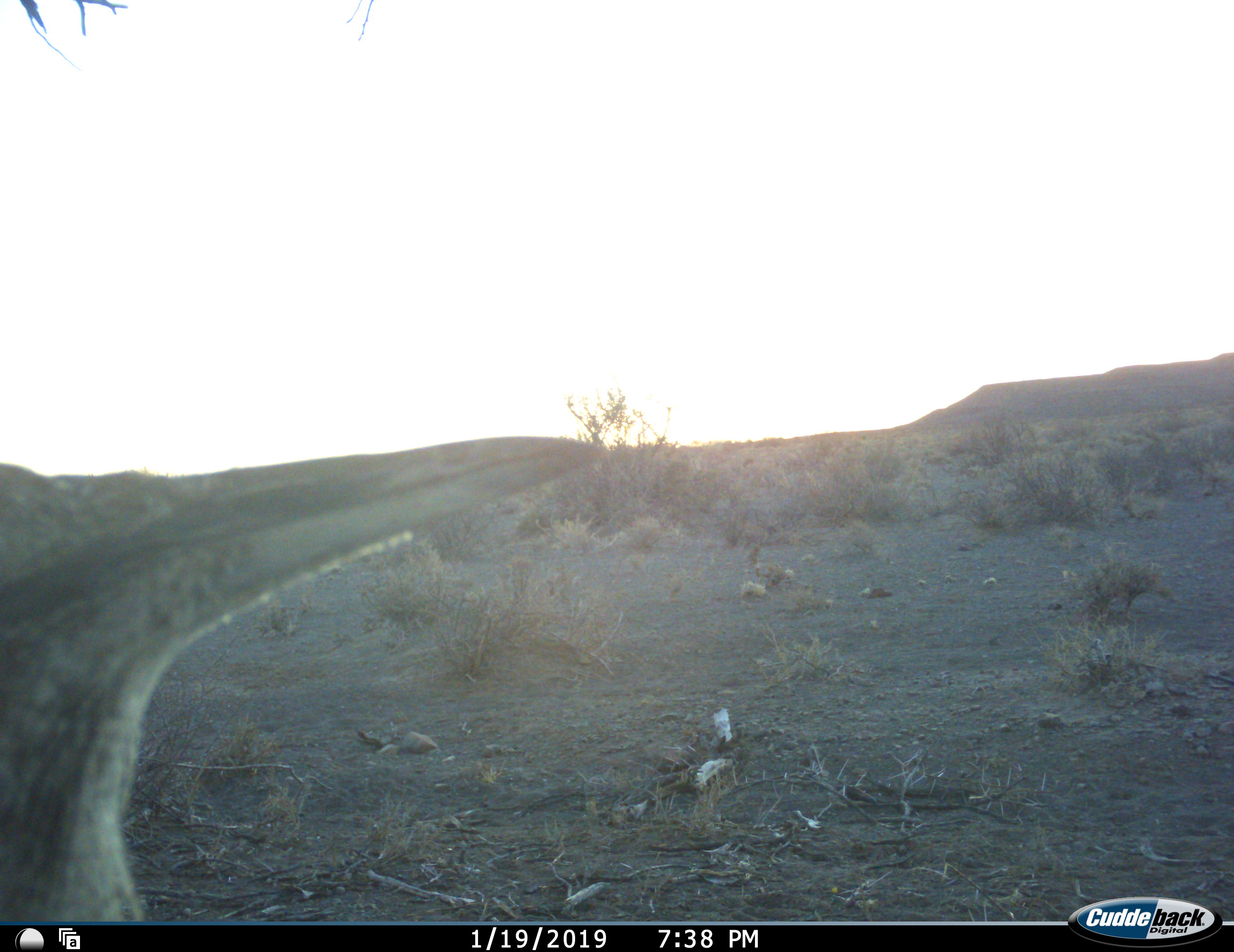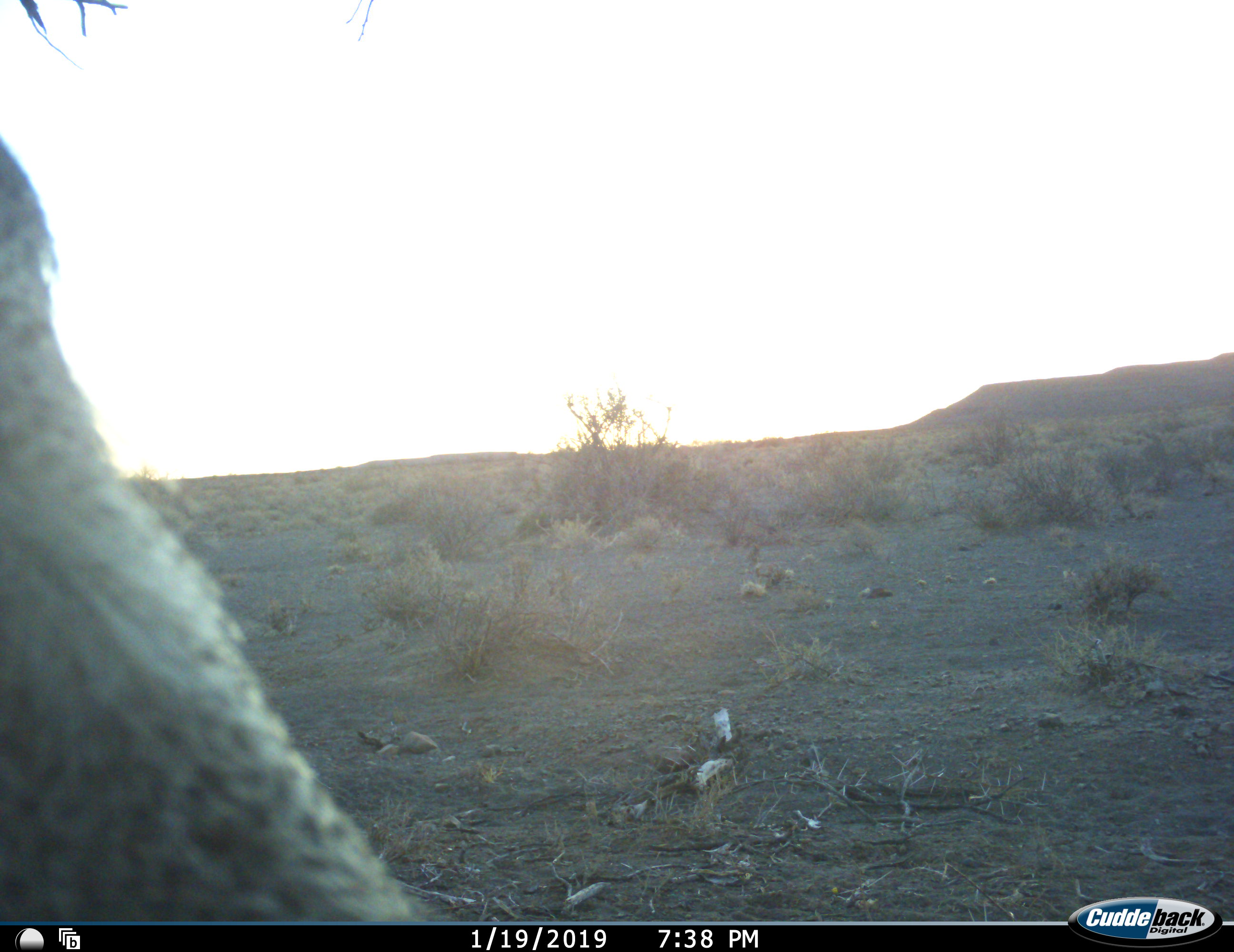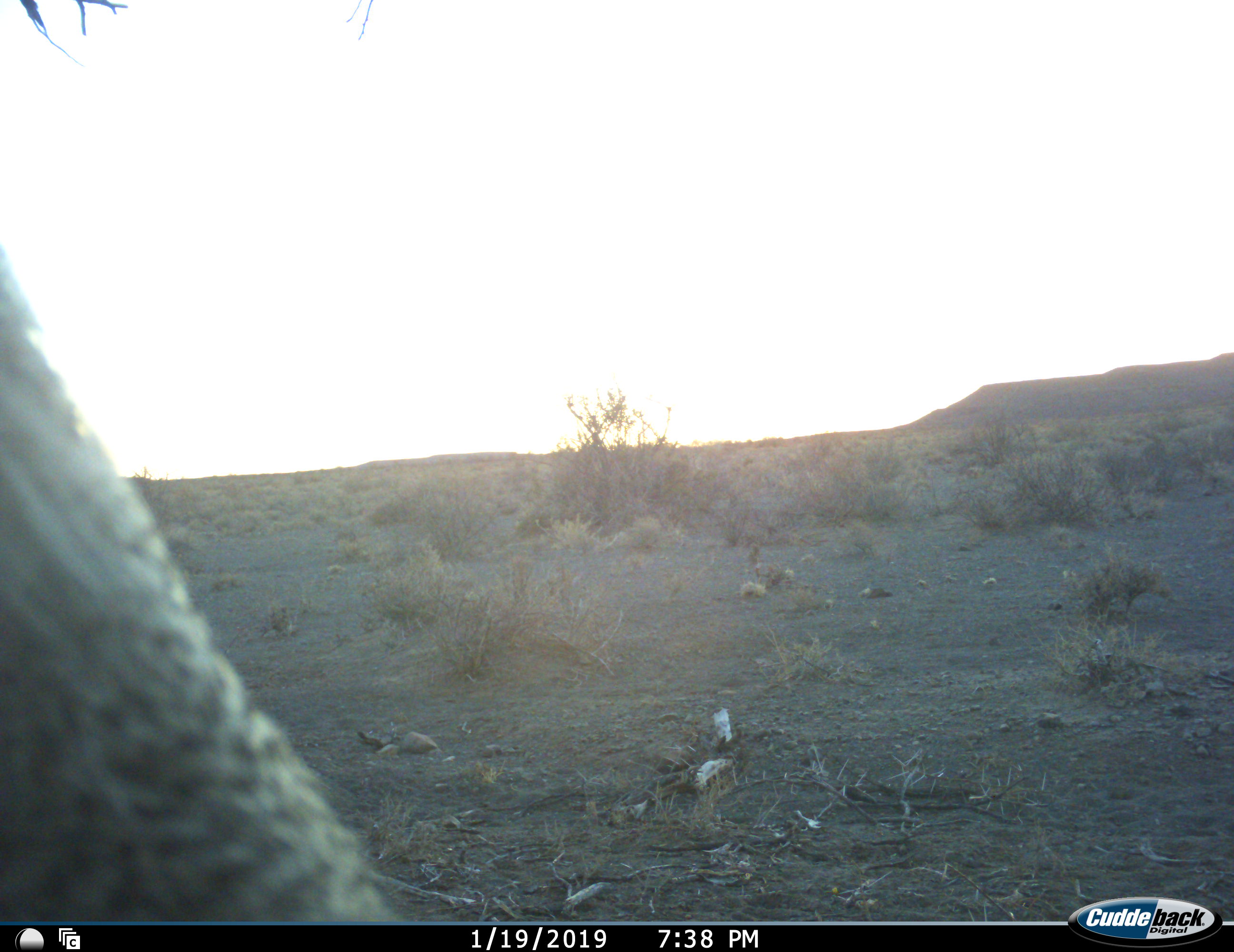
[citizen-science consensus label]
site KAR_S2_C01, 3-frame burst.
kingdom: Animalia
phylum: Chordata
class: Aves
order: Otidiformes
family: Otididae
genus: Ardeotis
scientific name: Ardeotis kori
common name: kori bustard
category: bustardkori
Bustardkori (kori bustard) (Ardeotis kori), count 1. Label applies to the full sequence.